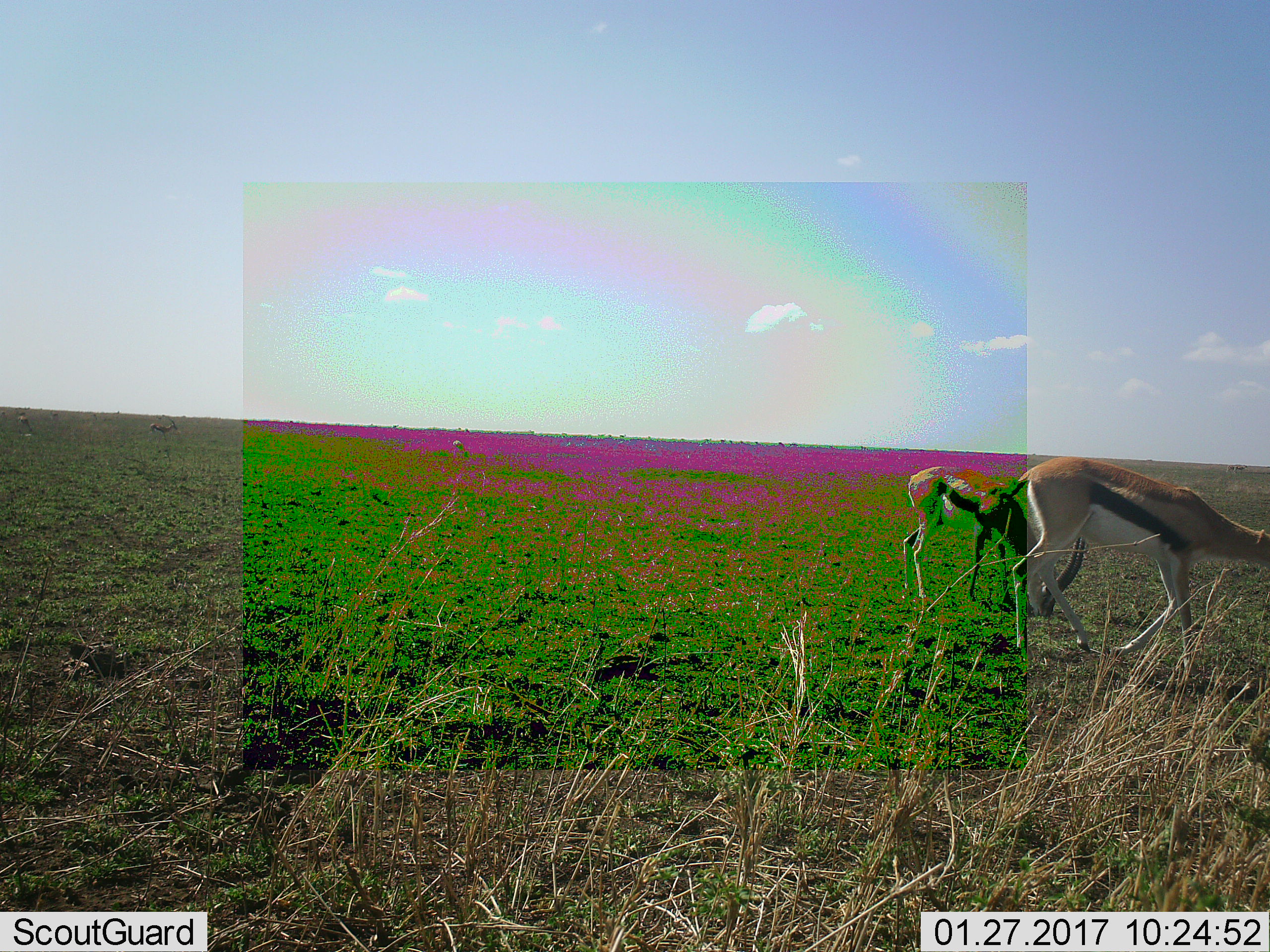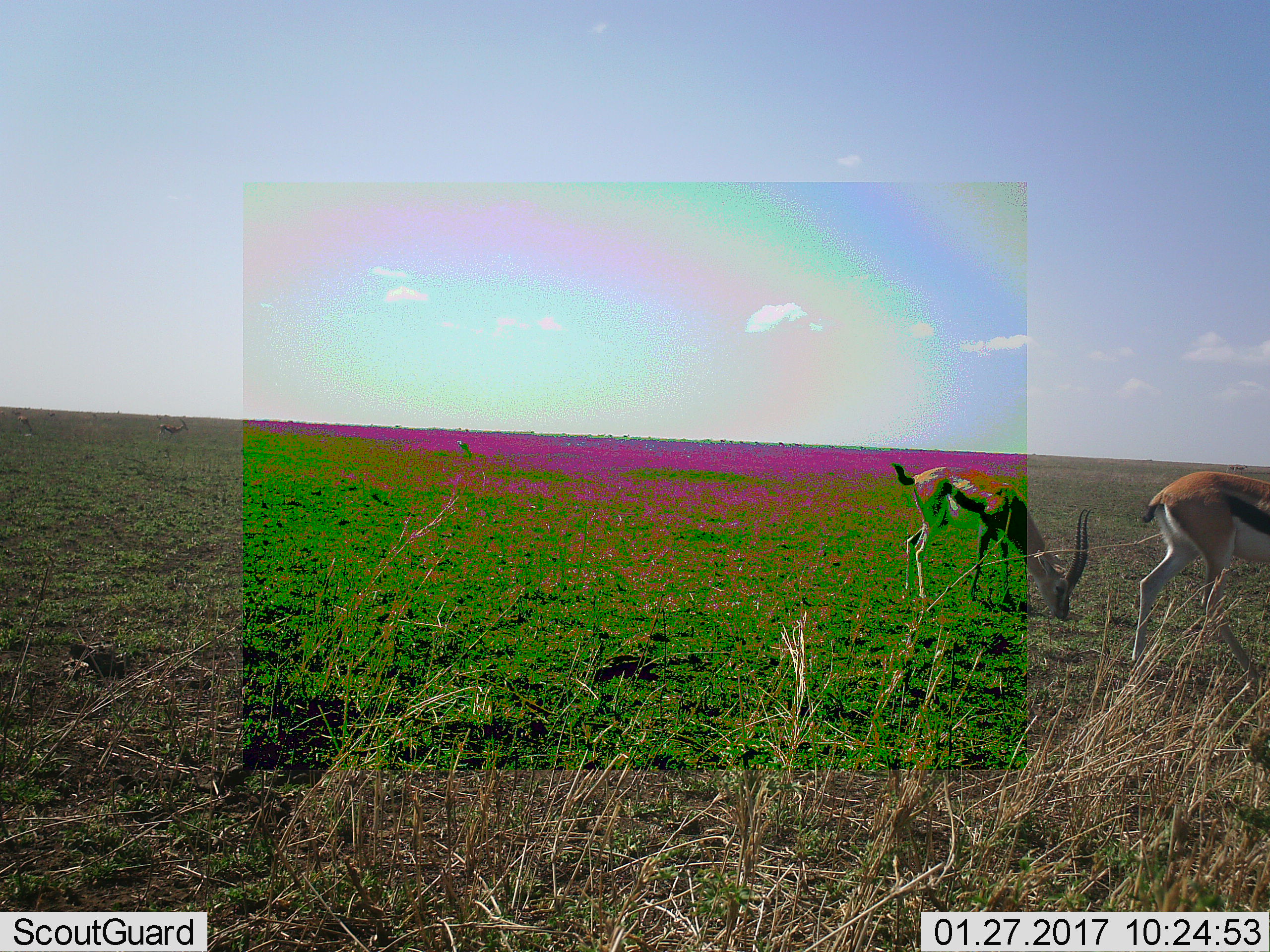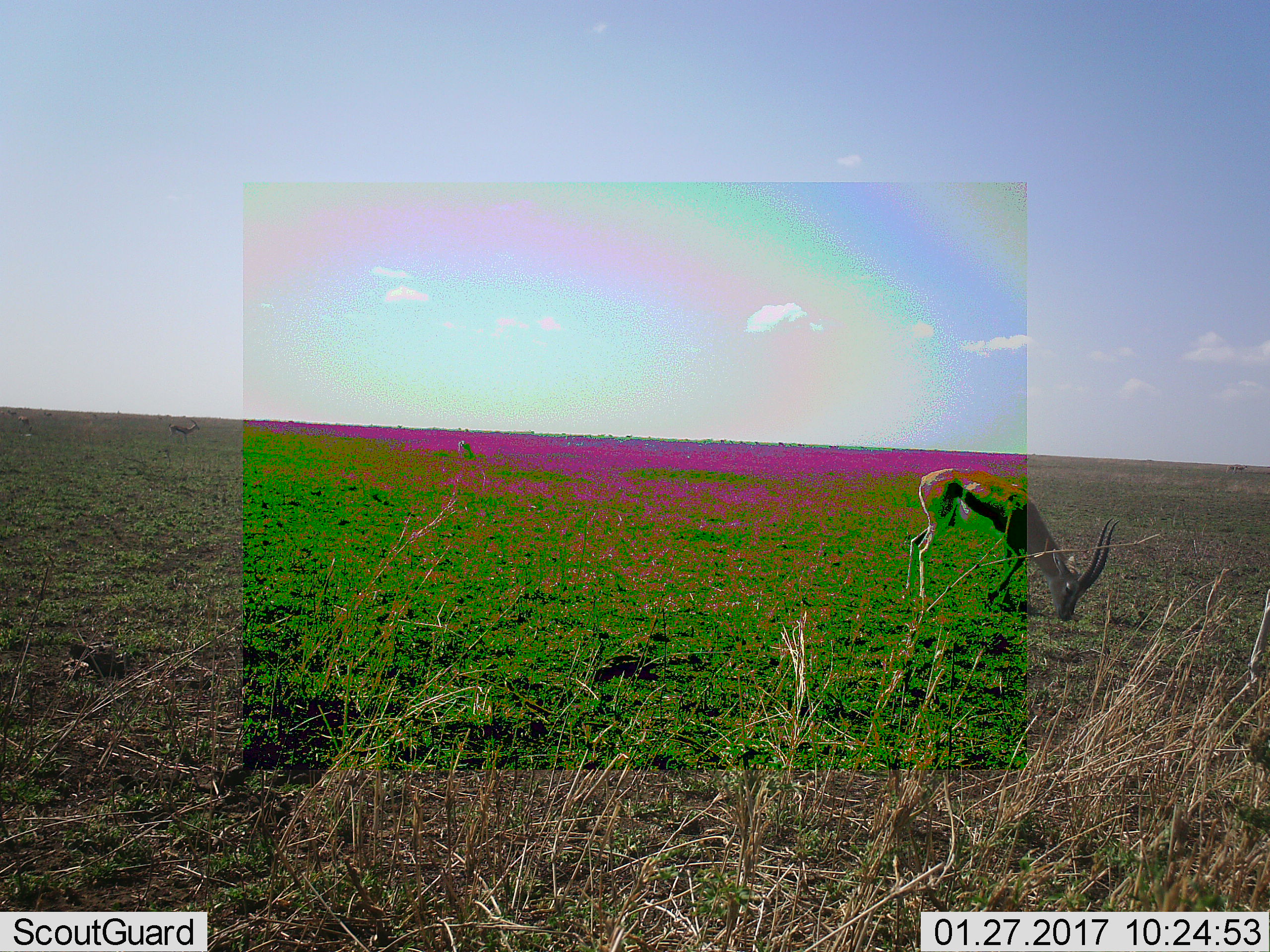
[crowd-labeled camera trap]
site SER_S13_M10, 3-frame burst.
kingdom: Animalia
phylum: Chordata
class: Mammalia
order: Artiodactyla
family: Bovidae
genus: Eudorcas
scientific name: Eudorcas thomsonii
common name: thomson's gazelle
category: gazellethomsons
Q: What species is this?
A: Gazellethomsons (thomson's gazelle) (Eudorcas thomsonii).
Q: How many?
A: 2.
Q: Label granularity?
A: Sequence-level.